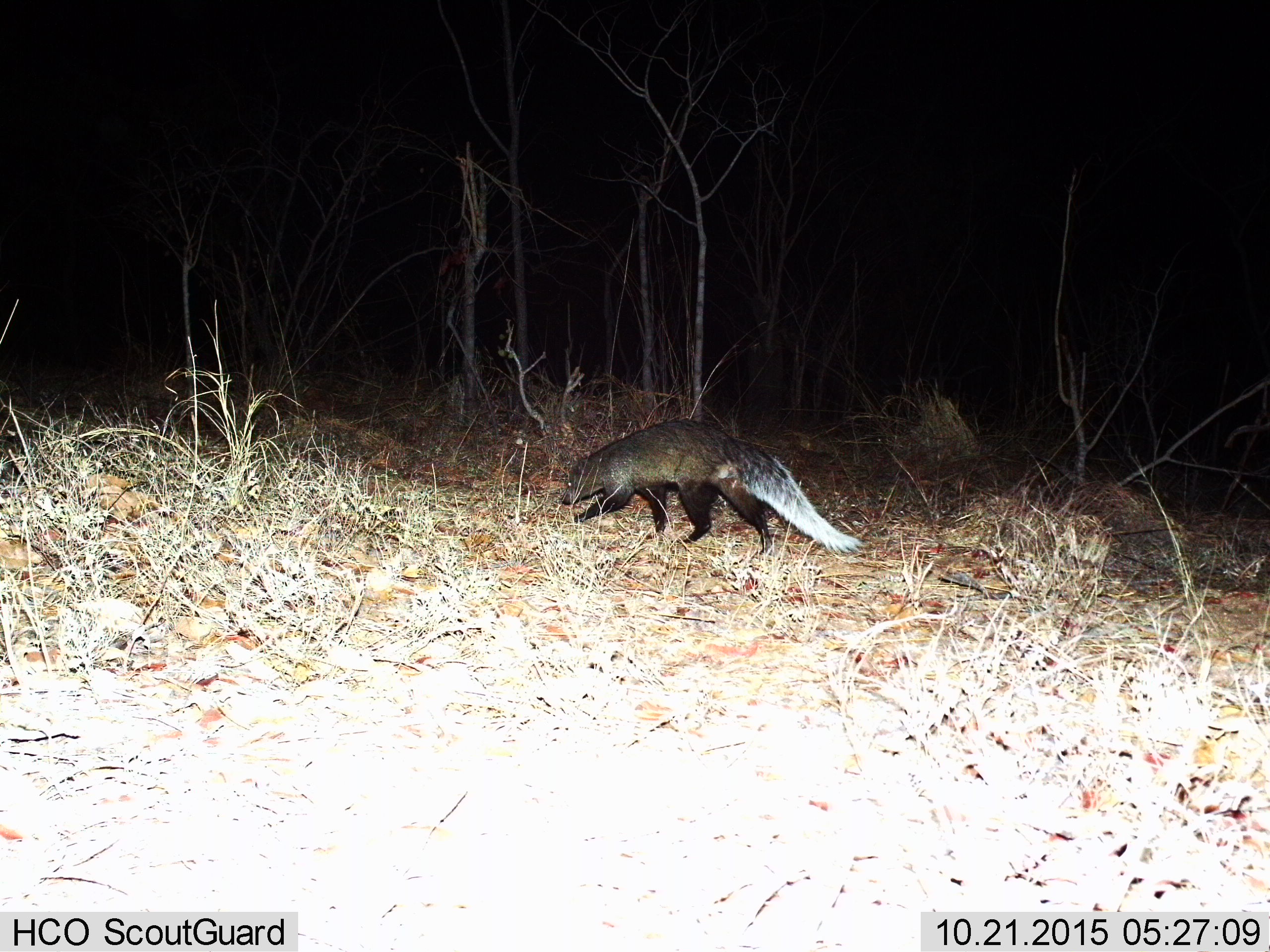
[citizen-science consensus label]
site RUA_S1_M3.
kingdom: Animalia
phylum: Chordata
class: Mammalia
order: Carnivora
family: Herpestidae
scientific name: Herpestidae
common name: mongoose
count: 1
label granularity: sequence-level